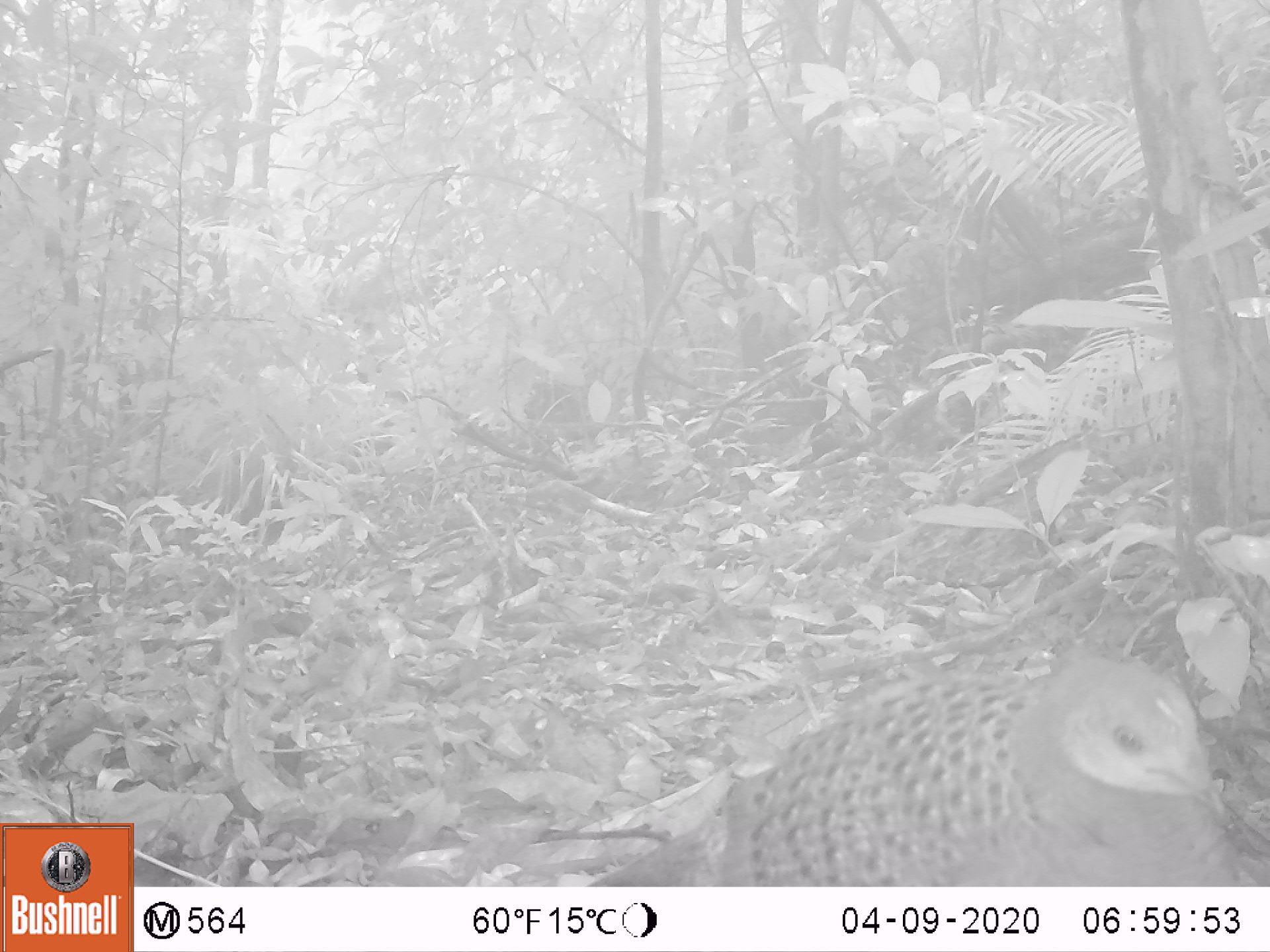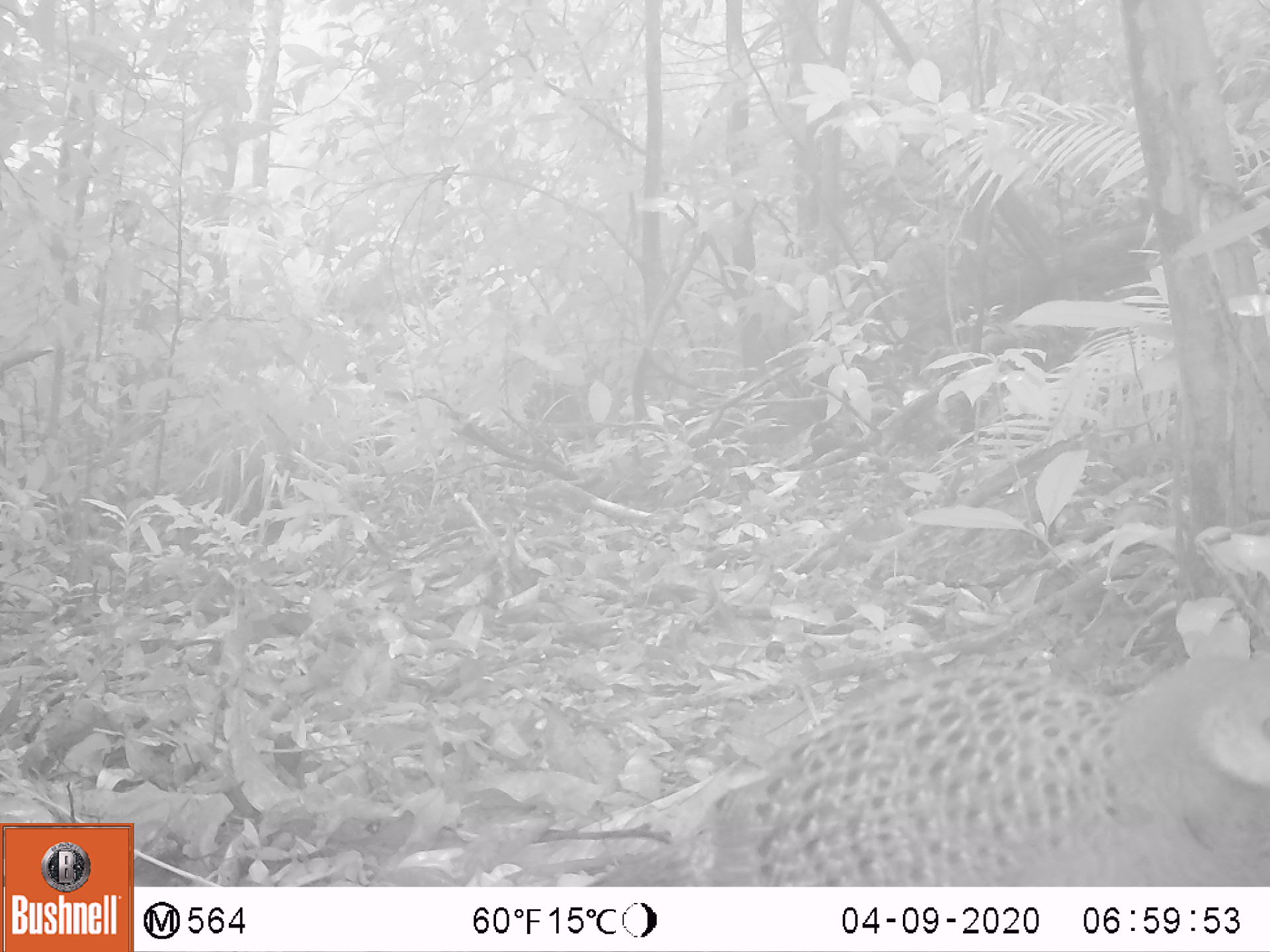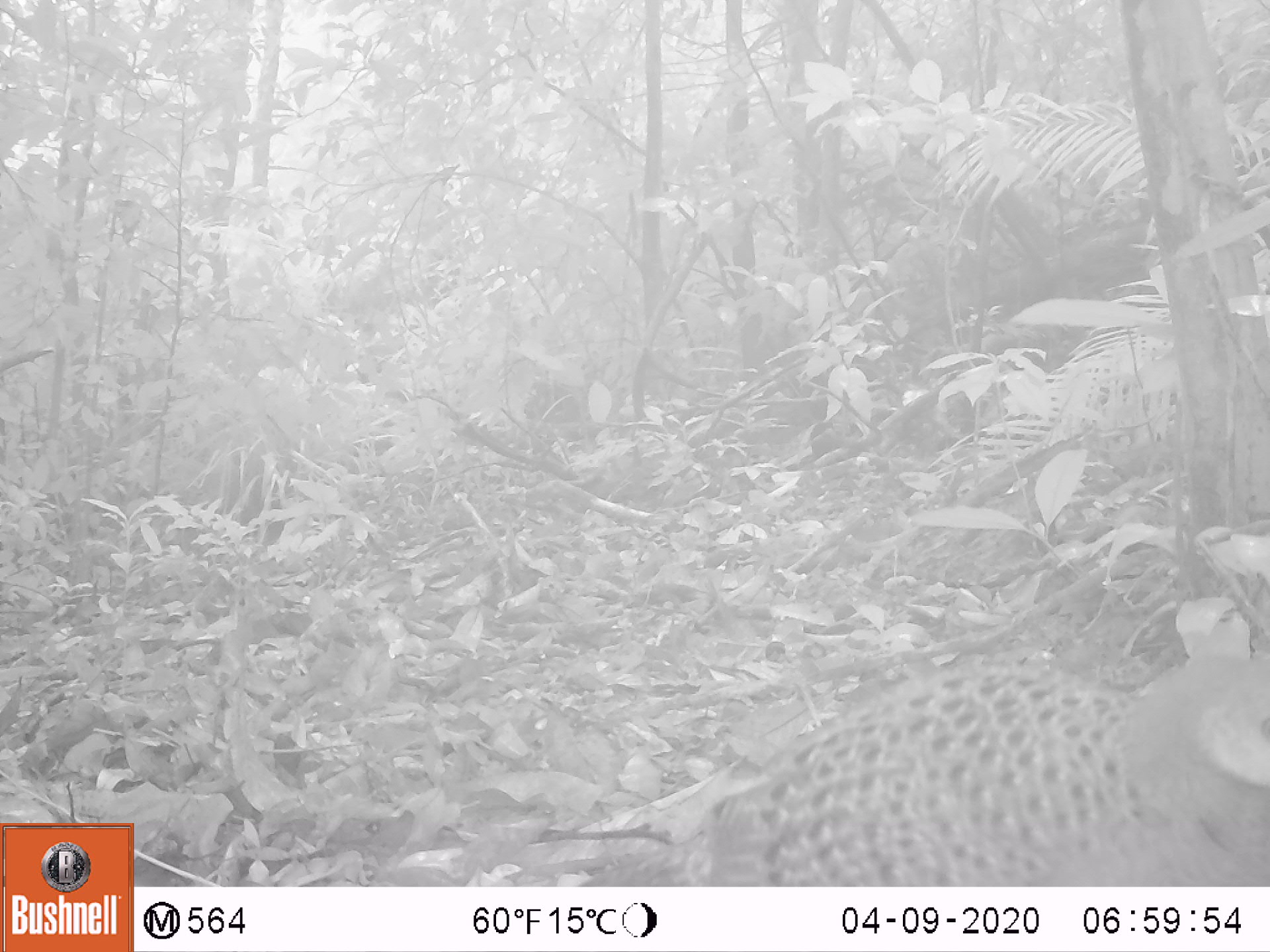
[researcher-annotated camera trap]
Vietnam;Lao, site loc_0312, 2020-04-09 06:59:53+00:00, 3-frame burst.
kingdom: Animalia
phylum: Chordata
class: Aves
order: Galliformes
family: Phasianidae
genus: Polyplectron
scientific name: Polyplectron bicalcaratum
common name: gray peacock-pheasant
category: grey peacock pheasant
Grey peacock pheasant (gray peacock-pheasant) (Polyplectron bicalcaratum). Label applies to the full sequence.